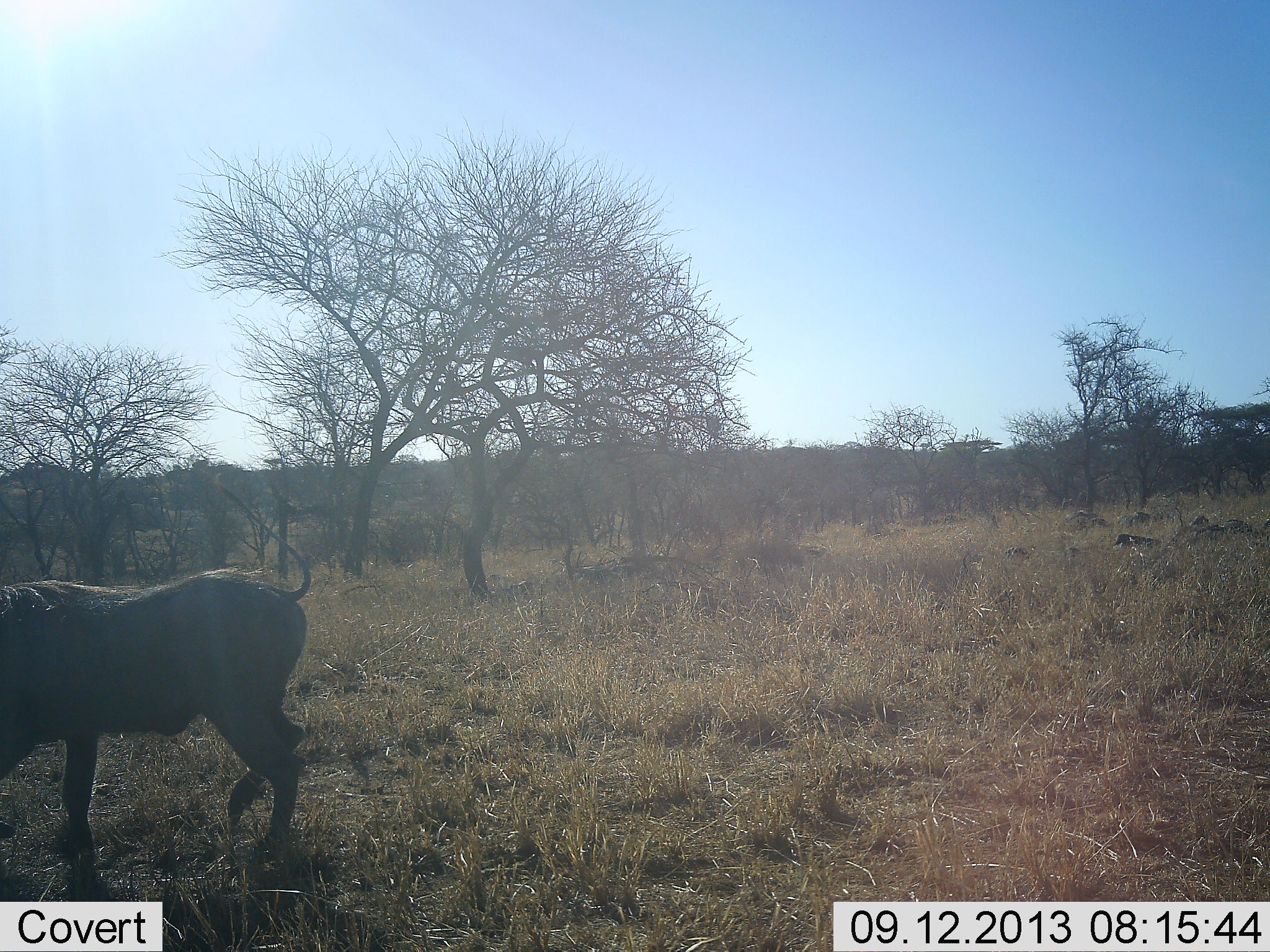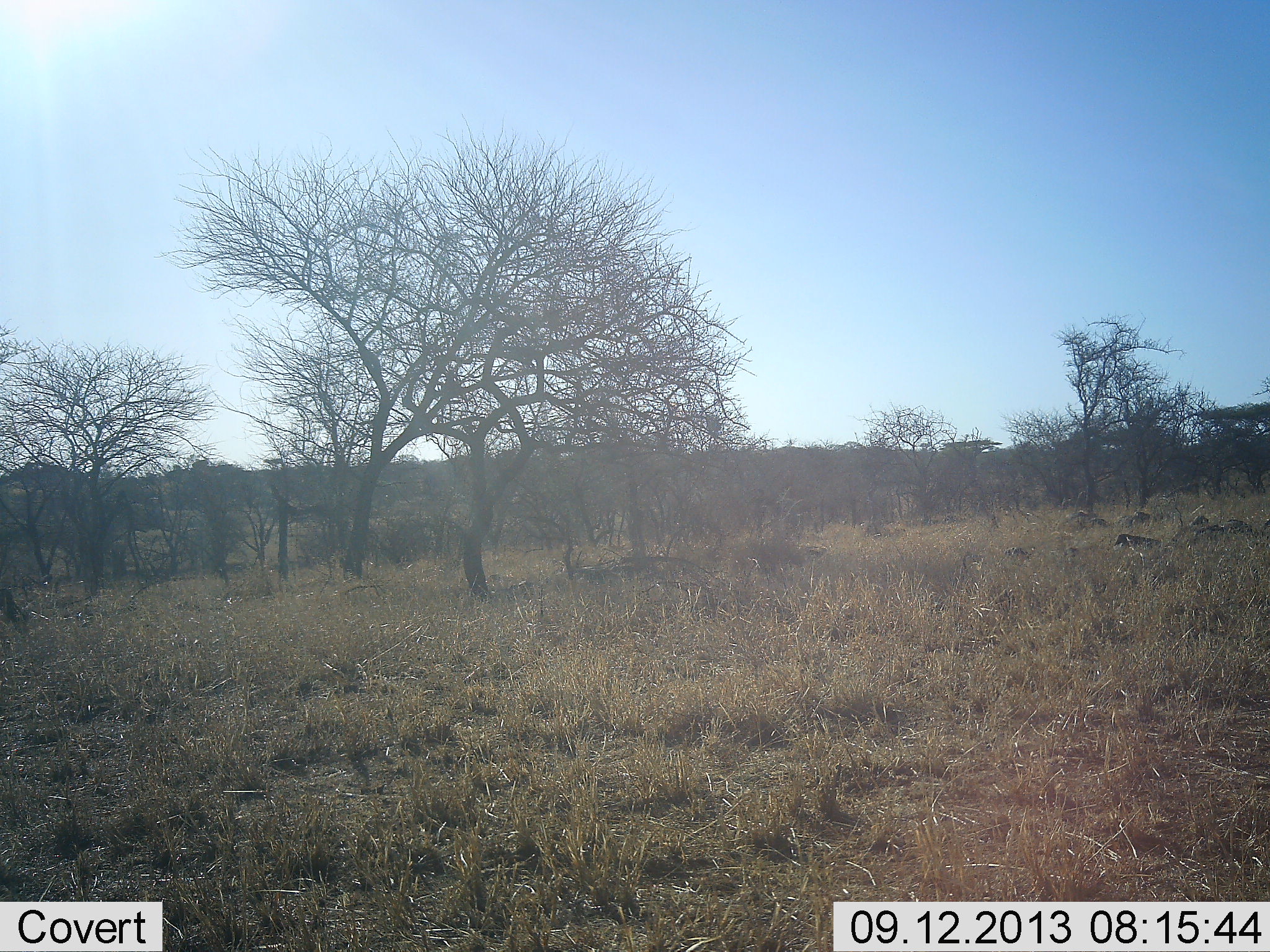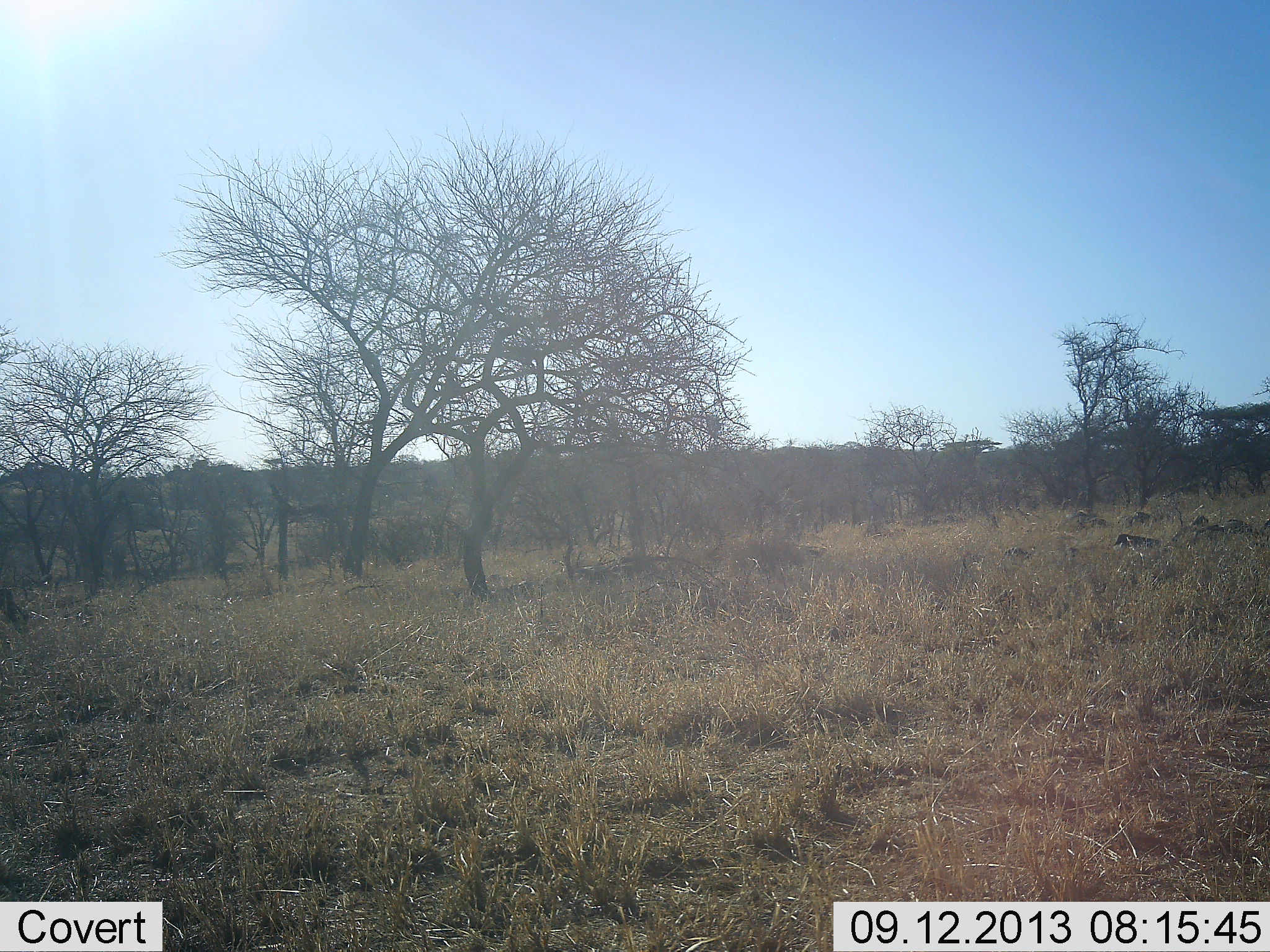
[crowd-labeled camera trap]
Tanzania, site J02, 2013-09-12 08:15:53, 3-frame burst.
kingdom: Animalia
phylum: Chordata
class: Mammalia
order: Artiodactyla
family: Suidae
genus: Phacochoerus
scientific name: Phacochoerus africanus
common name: warthog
Warthog (Phacochoerus africanus), count 1. Behavior (volunteer vote fractions): standing 14%, resting 0%, moving 100%, interacting 0%. Young present (vote fraction): 0%. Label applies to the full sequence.